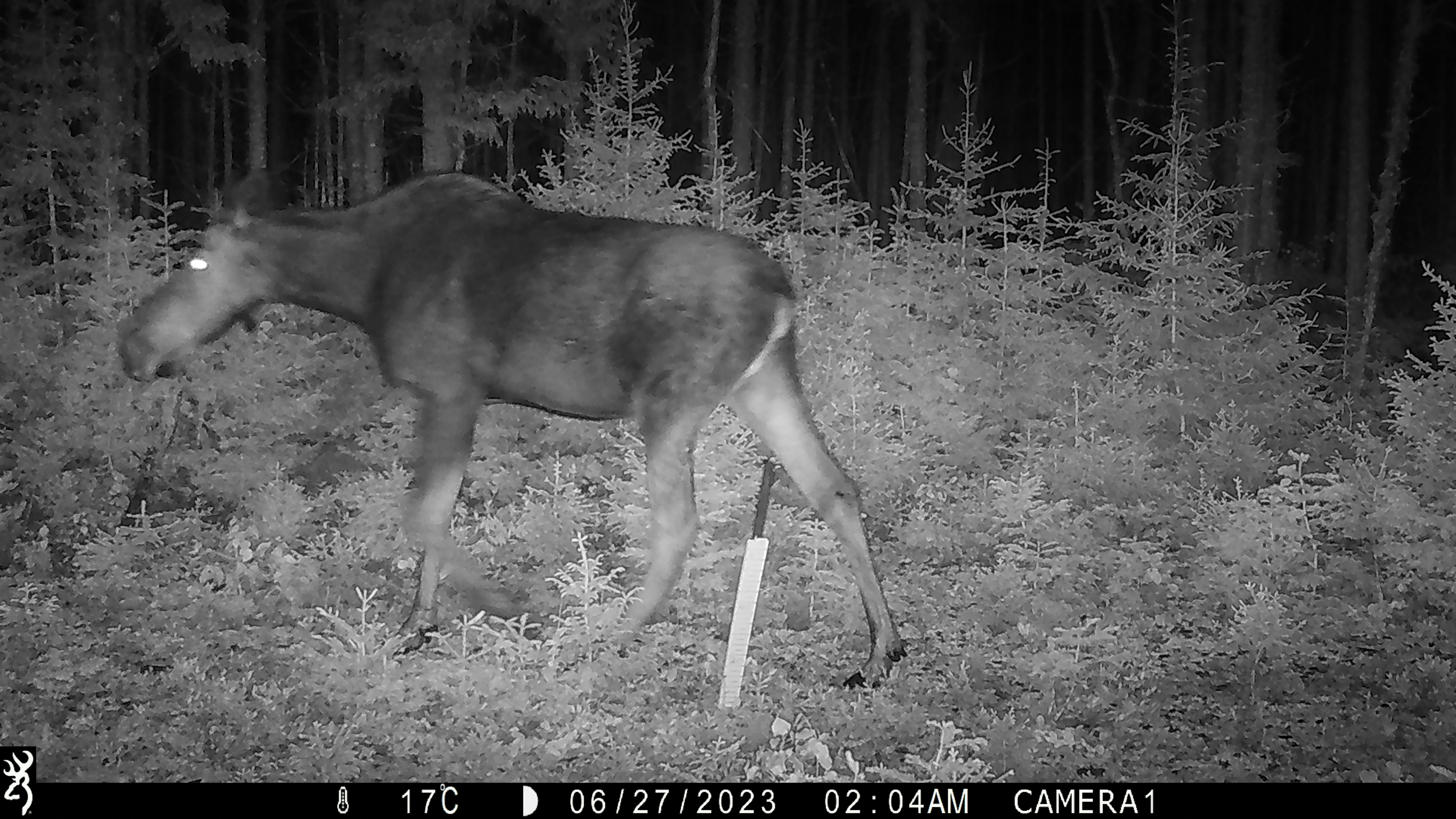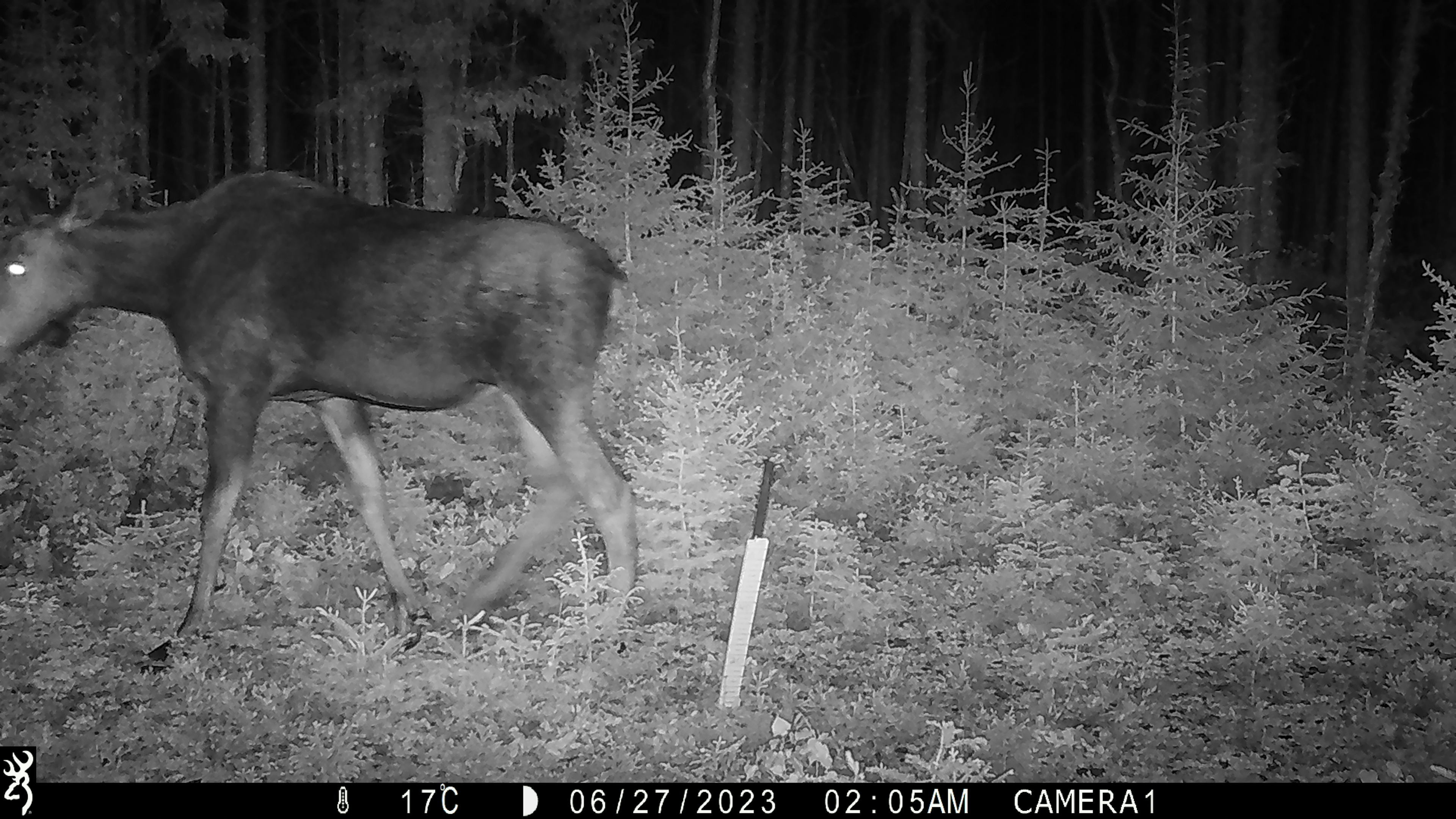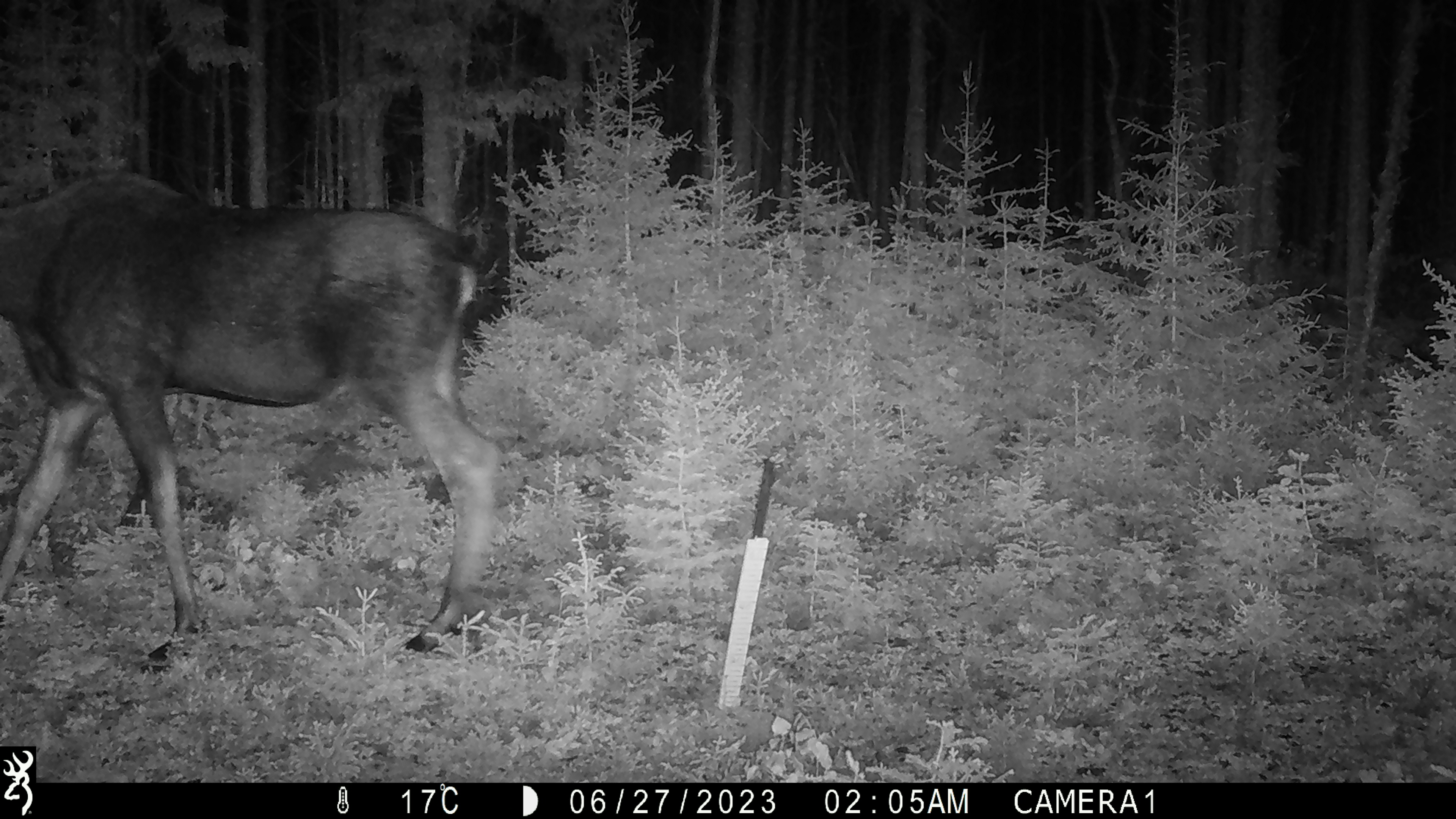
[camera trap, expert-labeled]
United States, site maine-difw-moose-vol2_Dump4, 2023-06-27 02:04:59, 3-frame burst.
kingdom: Animalia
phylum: Chordata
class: Mammalia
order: Artiodactyla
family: Cervidae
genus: Alces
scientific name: Alces alces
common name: moose